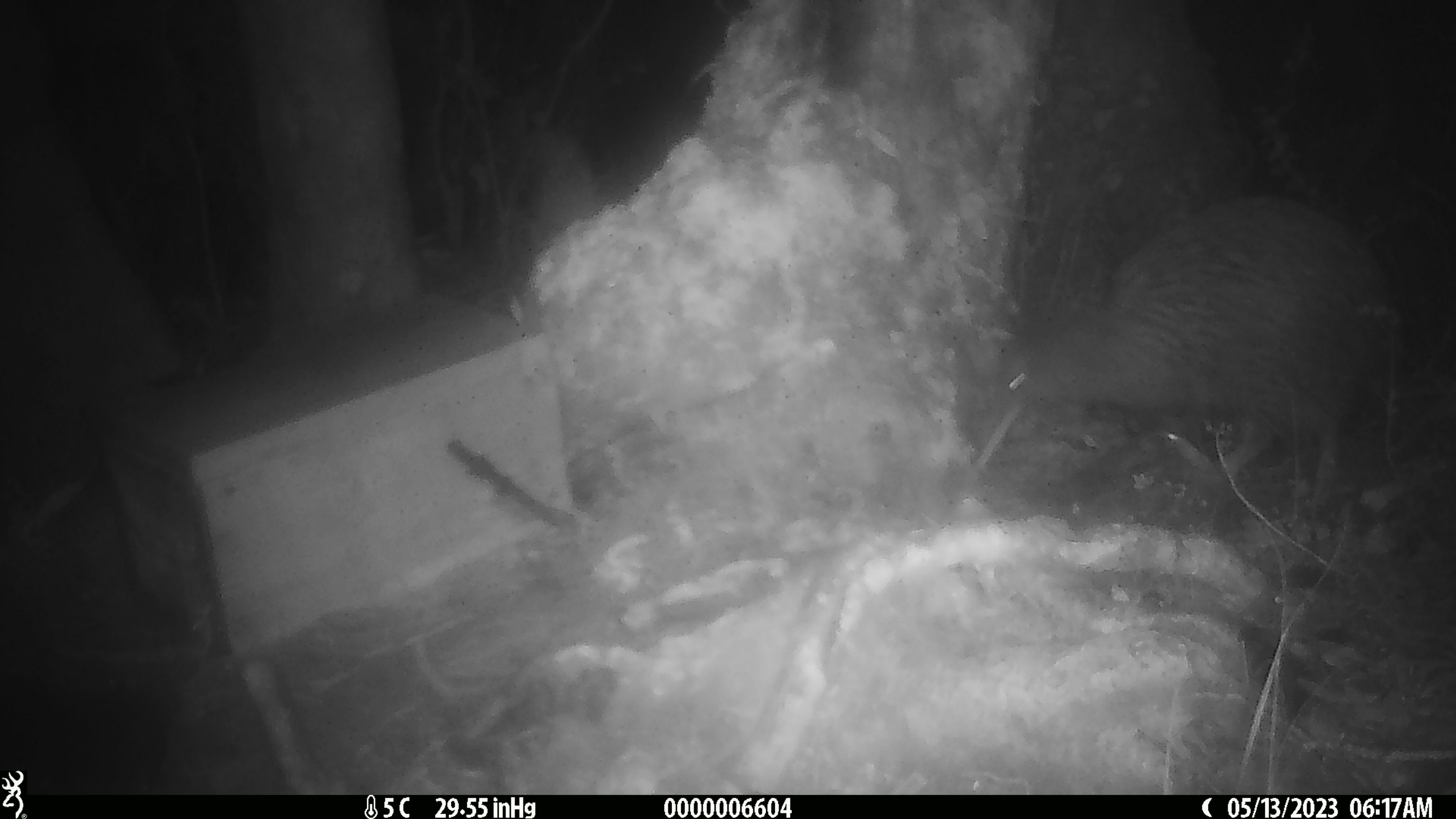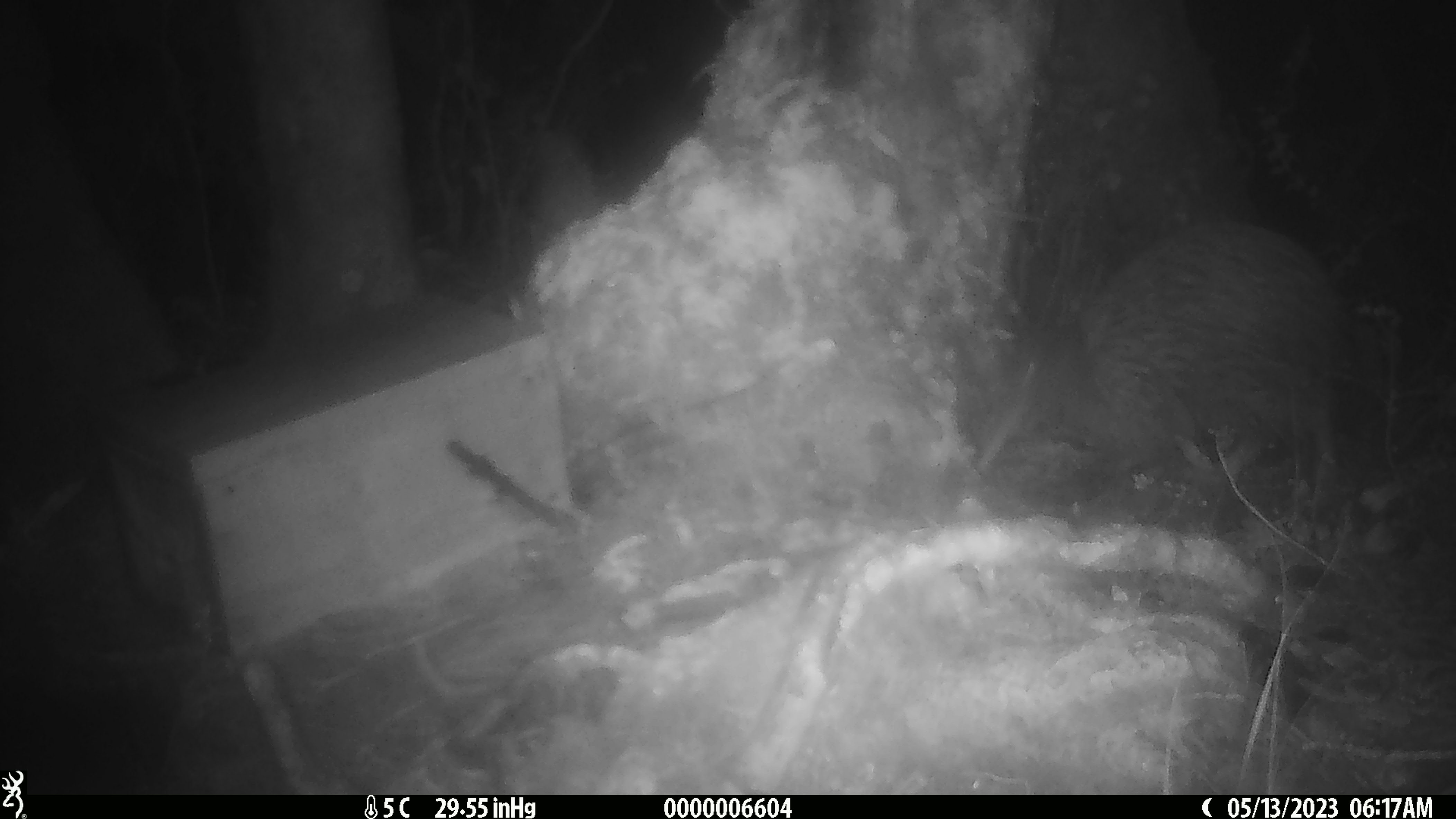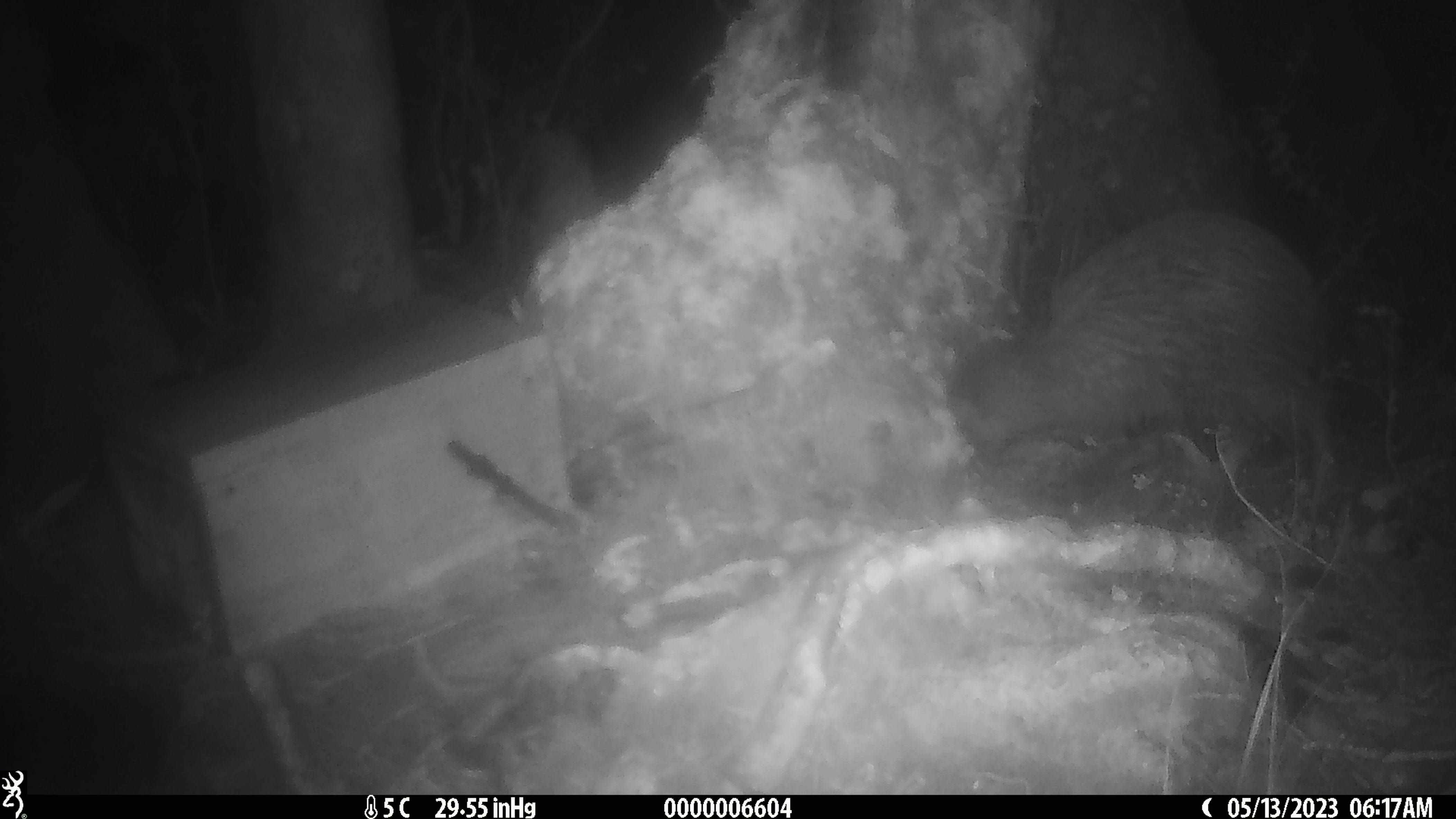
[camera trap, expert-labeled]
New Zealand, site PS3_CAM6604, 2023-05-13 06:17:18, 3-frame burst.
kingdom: Animalia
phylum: Chordata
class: Aves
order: Apterygiformes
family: Apterygidae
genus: Apteryx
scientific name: Apteryx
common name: kiwi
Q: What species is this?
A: Kiwi (Apteryx).